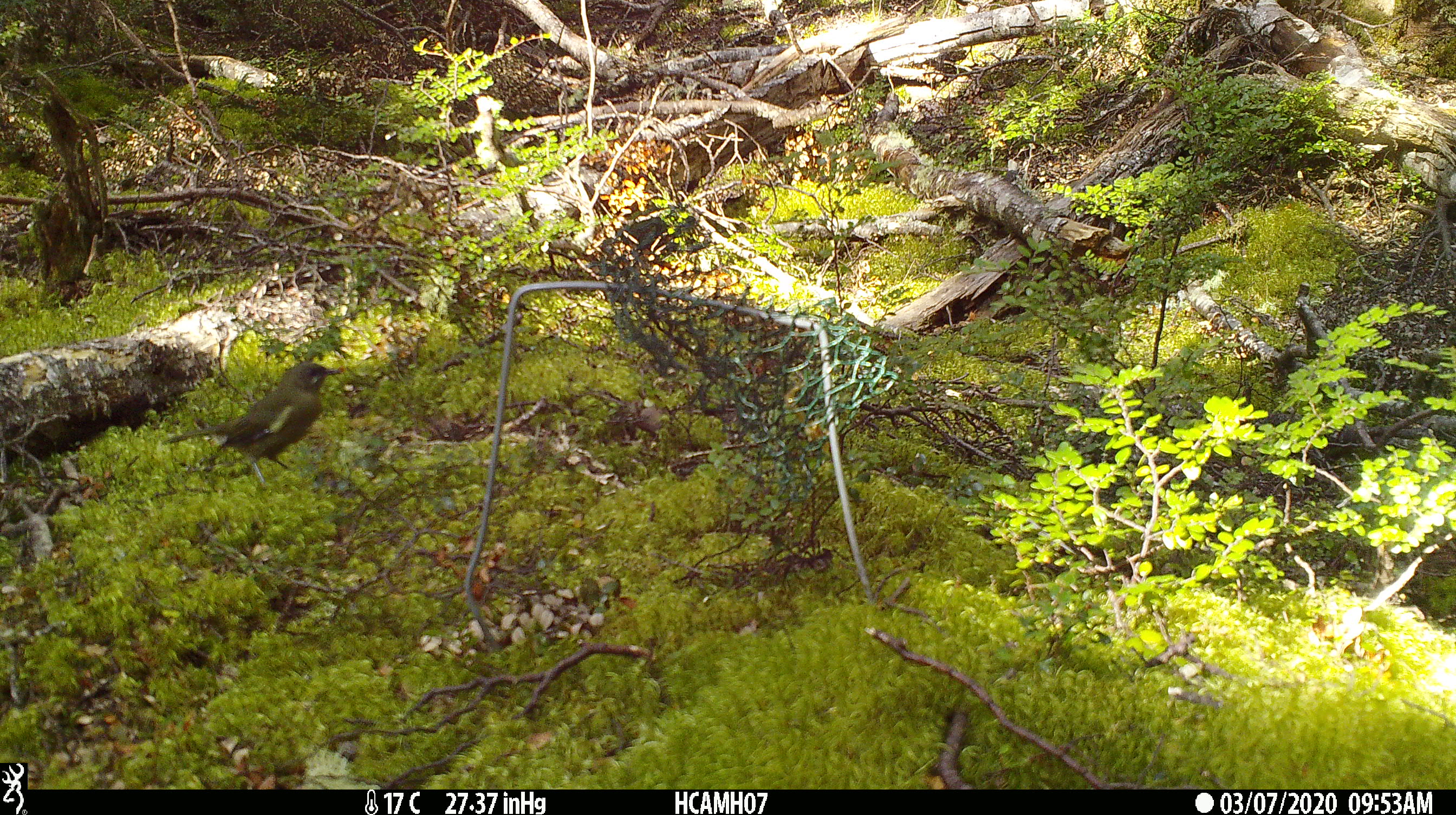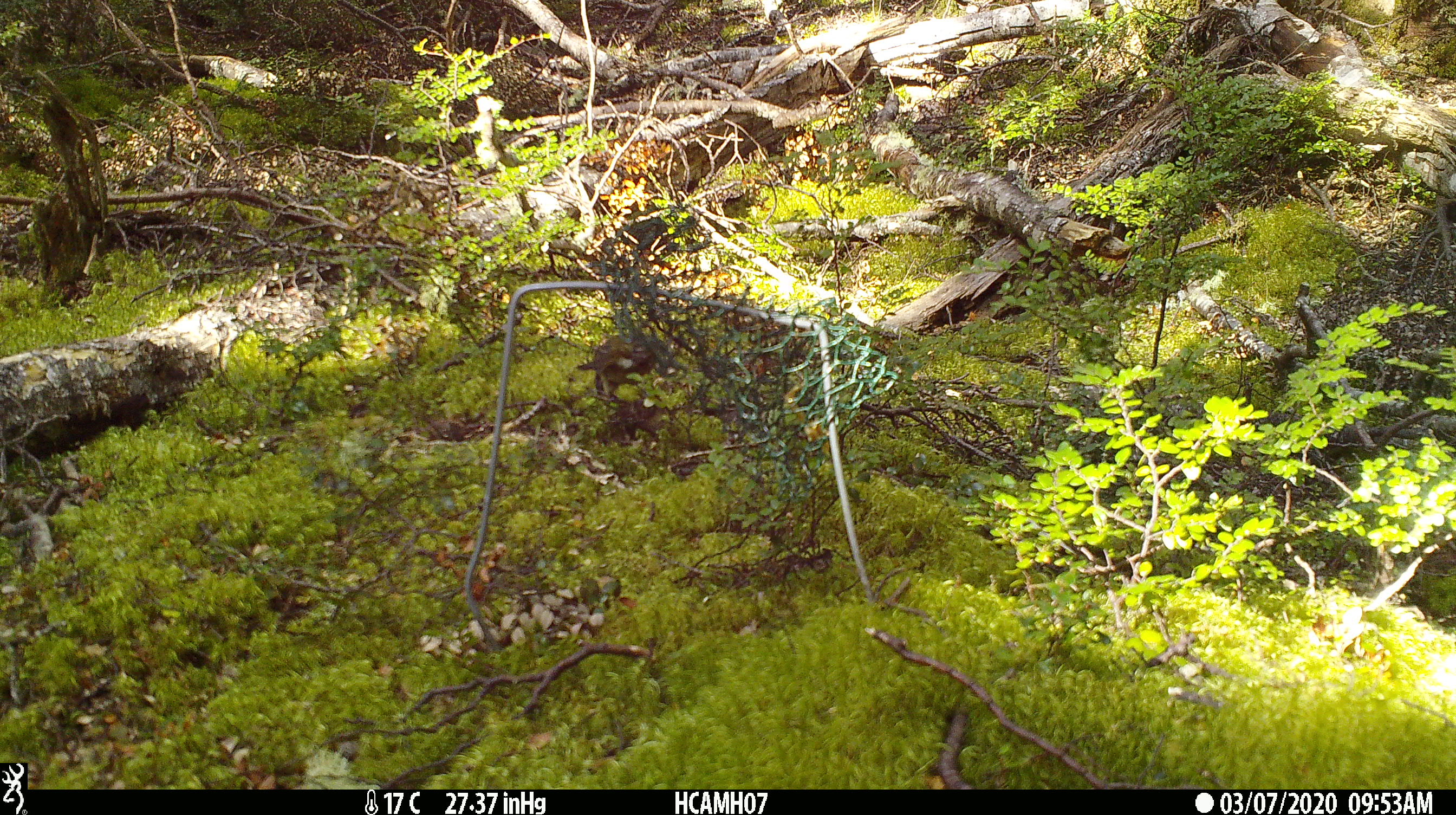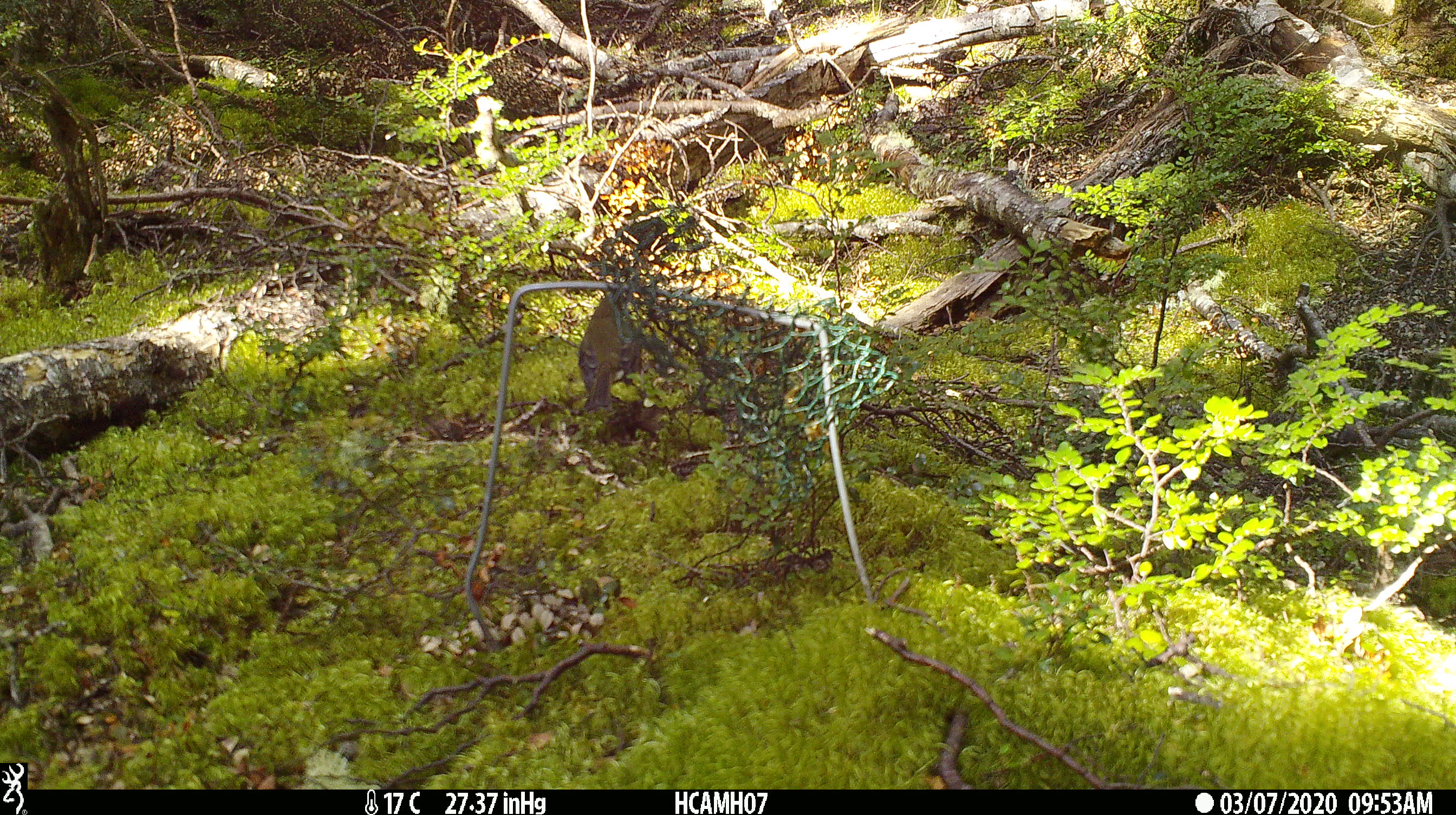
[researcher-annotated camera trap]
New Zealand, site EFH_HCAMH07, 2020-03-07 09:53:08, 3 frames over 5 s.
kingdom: Animalia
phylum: Chordata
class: Aves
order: Passeriformes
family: Meliphagidae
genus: Anthornis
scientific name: Anthornis melanura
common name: new zealand bellbird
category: bellbird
Bellbird (new zealand bellbird) (Anthornis melanura).